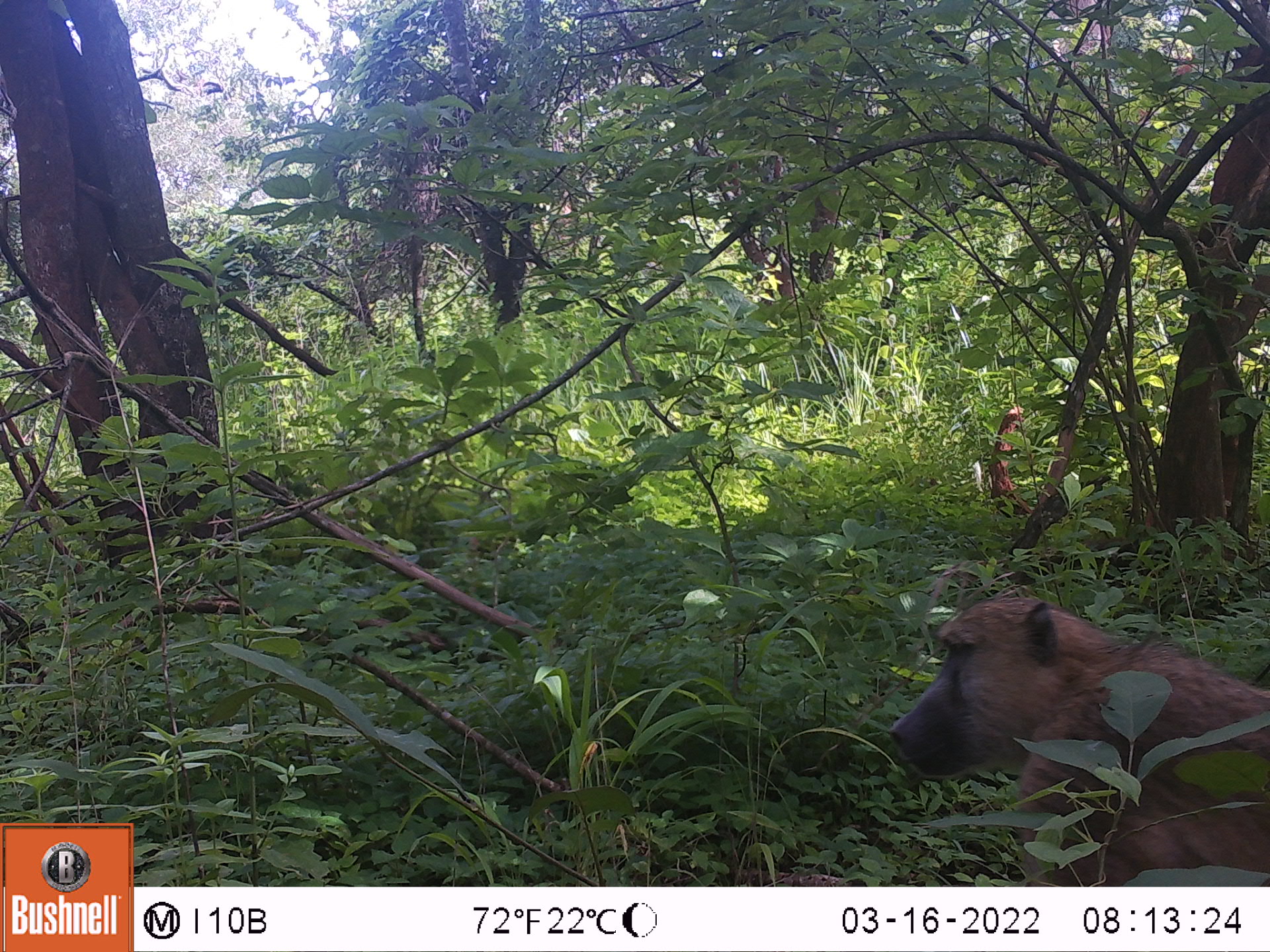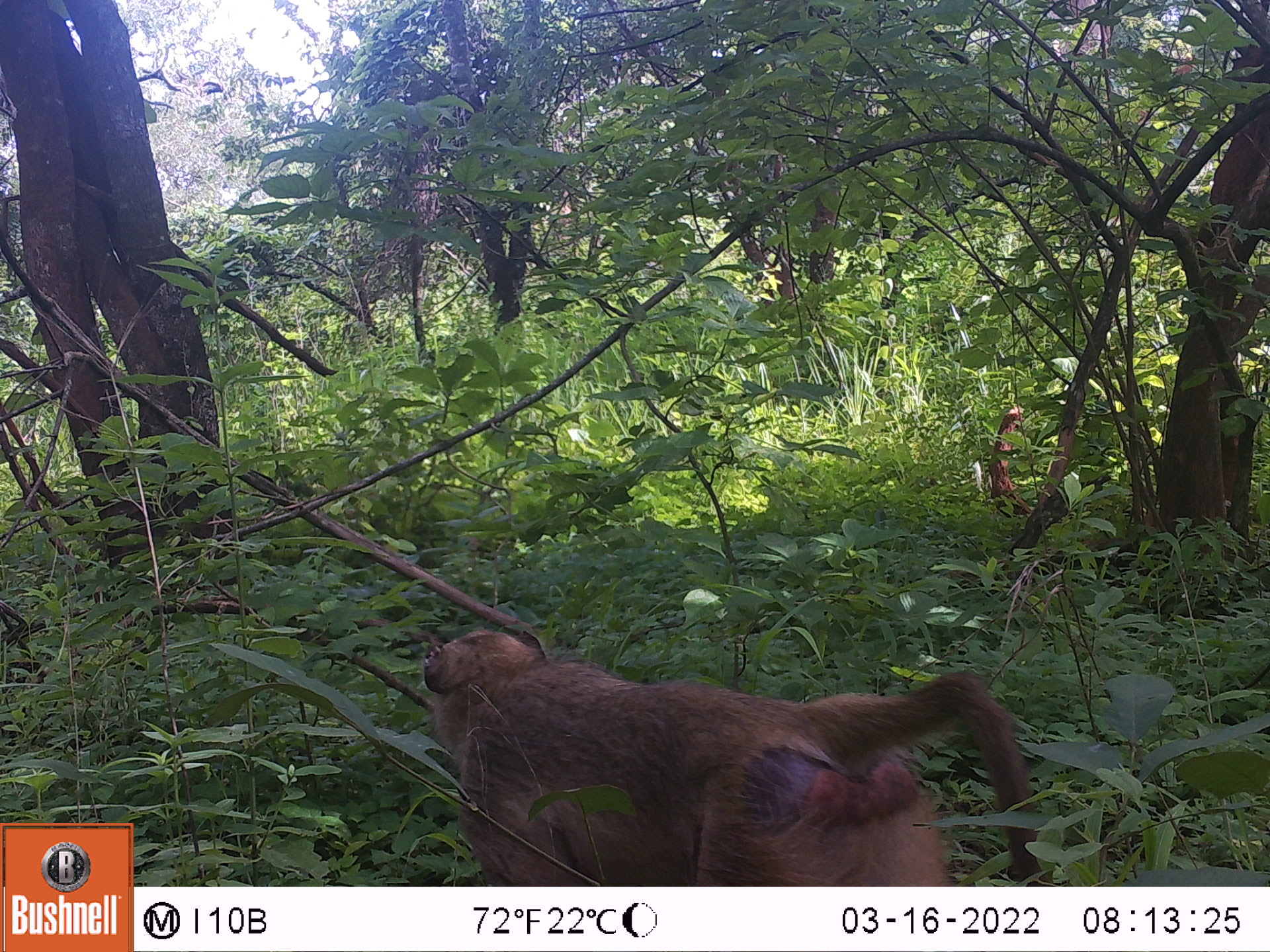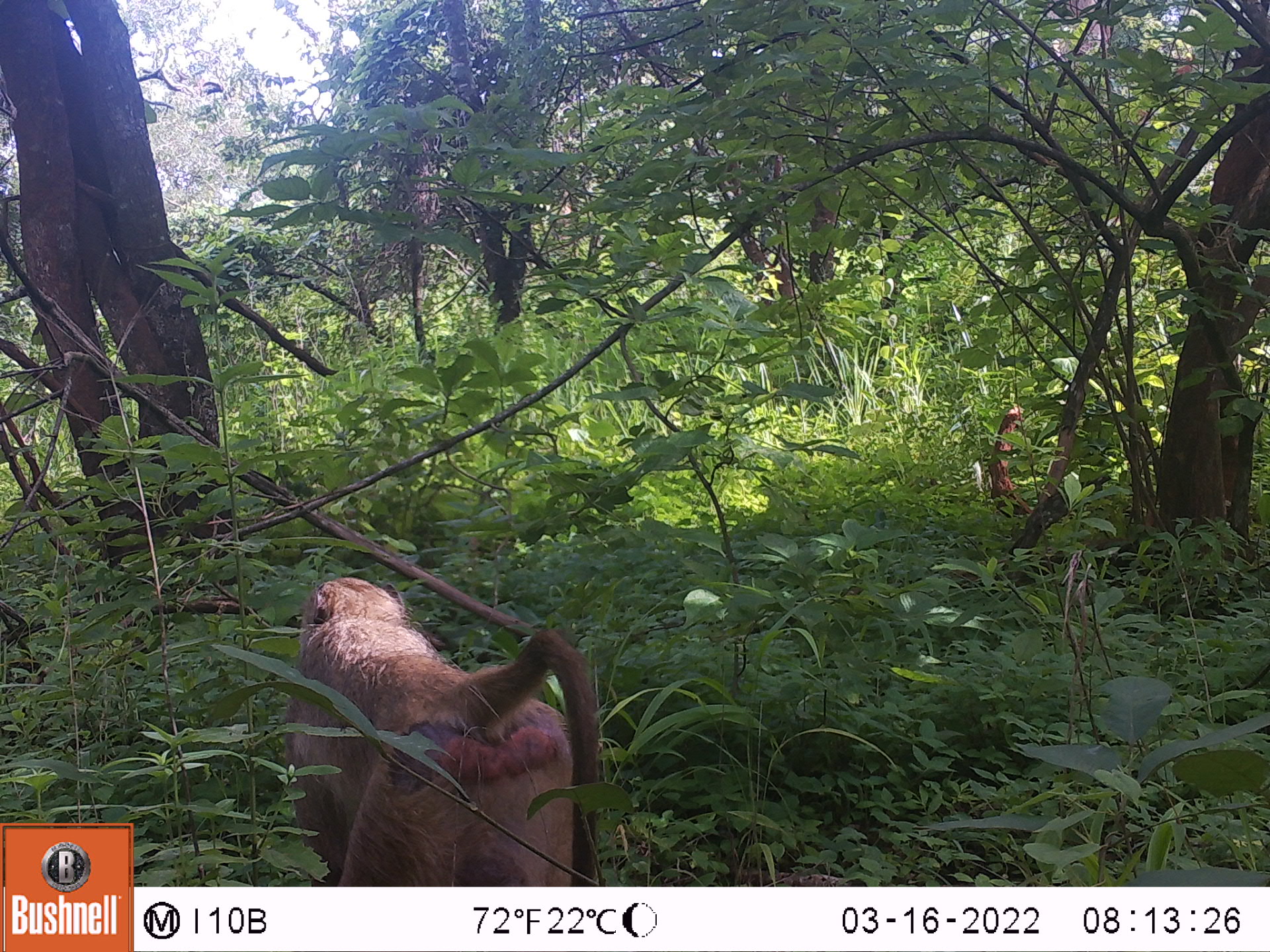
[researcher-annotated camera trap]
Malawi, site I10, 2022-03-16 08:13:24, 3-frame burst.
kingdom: Animalia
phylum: Chordata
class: Mammalia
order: Primates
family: Cercopithecidae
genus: Papio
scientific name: Papio cynocephalus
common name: yellow baboon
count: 1